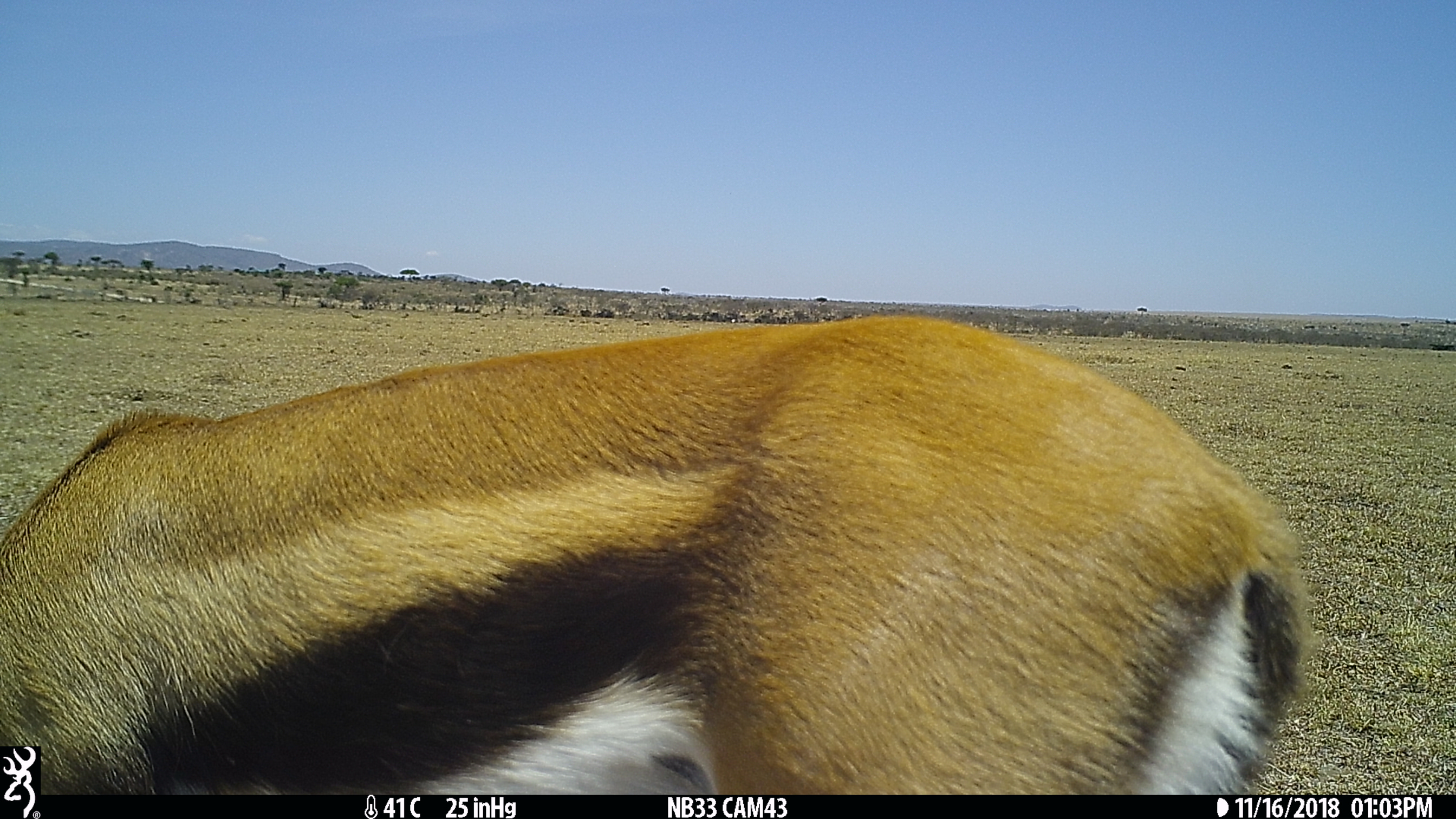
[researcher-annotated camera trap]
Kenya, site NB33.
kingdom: Animalia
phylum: Chordata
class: Mammalia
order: Artiodactyla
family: Bovidae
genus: Eudorcas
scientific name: Eudorcas thomsonii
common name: thomon's gazelle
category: gazelle thomsons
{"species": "gazelle thomsons (thomon's gazelle) (Eudorcas thomsonii)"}